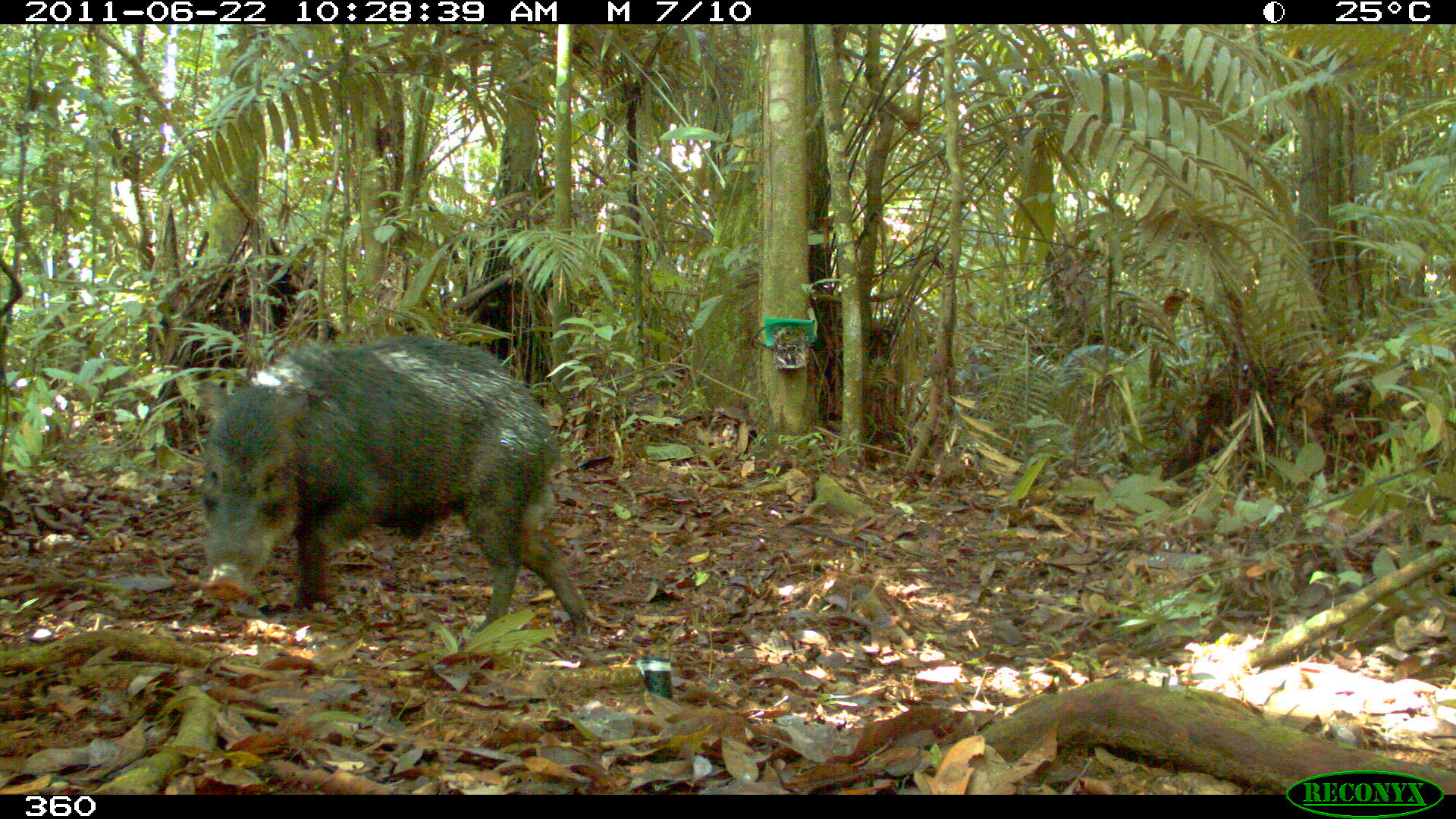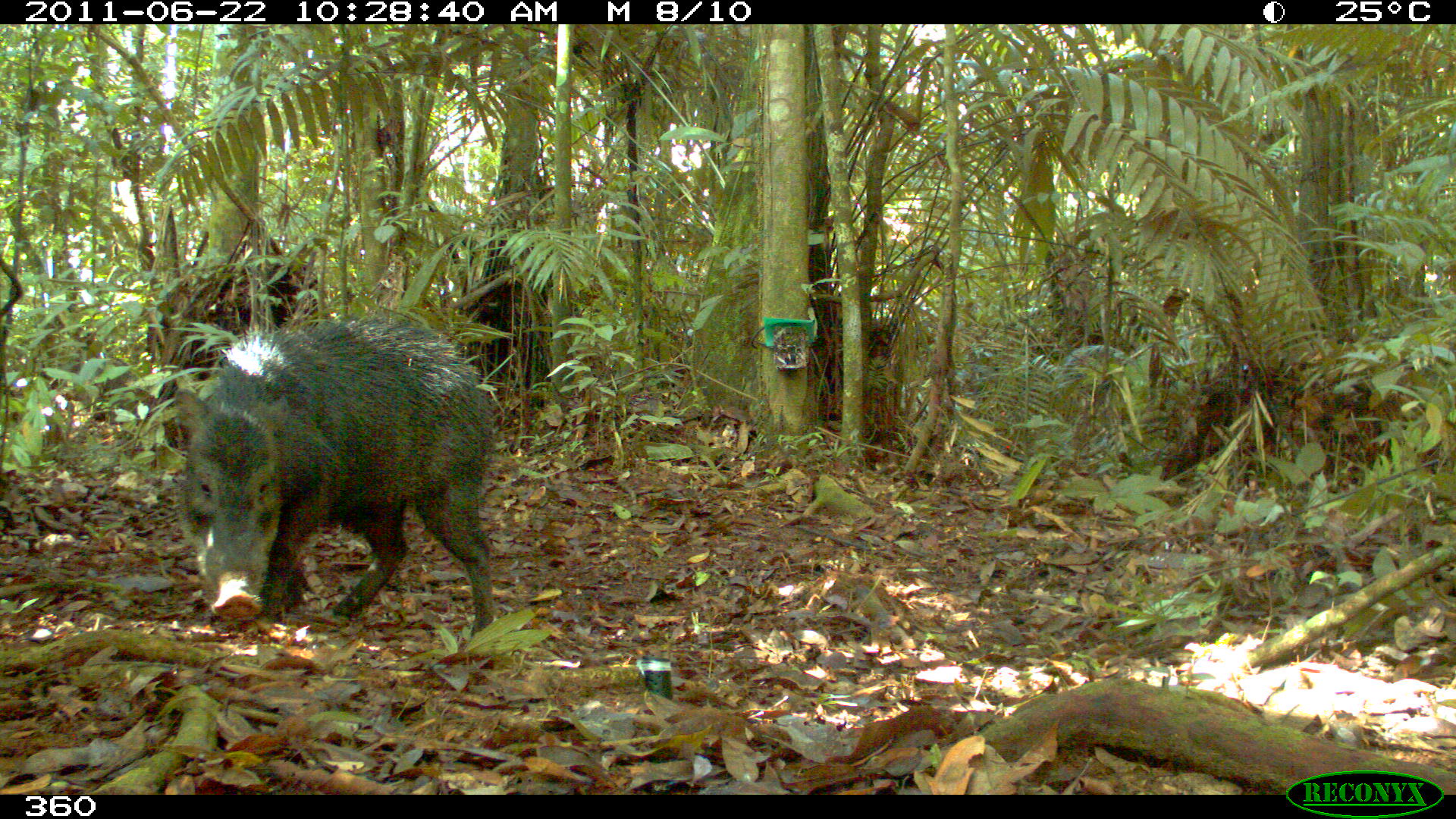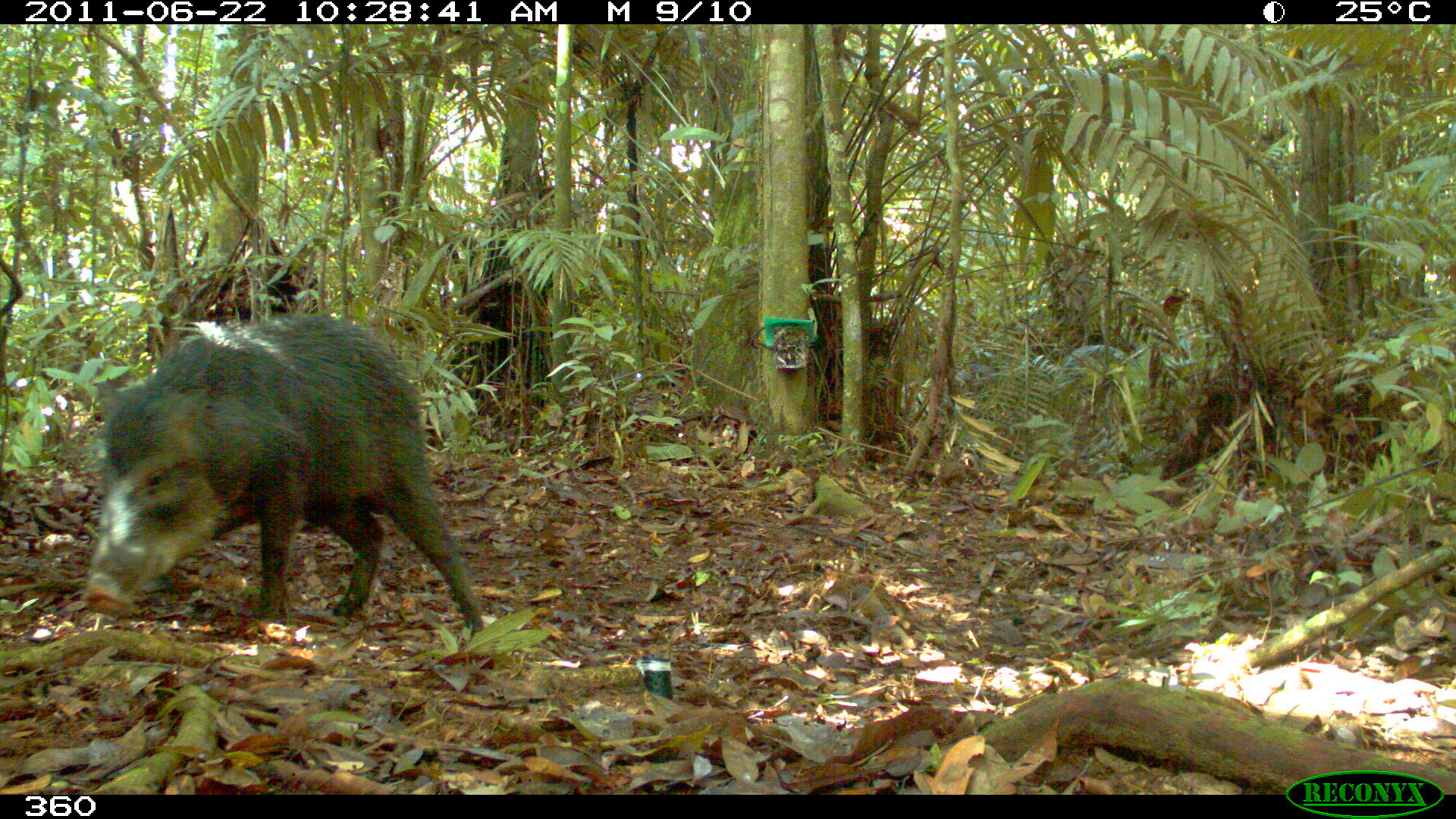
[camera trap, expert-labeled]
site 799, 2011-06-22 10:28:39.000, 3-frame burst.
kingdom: Animalia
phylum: Chordata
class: Mammalia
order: Artiodactyla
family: Tayassuidae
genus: Tayassu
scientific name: Tayassu pecari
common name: white-lipped peccary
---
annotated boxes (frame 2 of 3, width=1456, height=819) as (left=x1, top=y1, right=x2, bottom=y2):
tayassu pecari: (left=172, top=309, right=500, bottom=637)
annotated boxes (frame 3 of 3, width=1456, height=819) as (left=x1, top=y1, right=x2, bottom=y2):
tayassu pecari: (left=78, top=311, right=484, bottom=634)